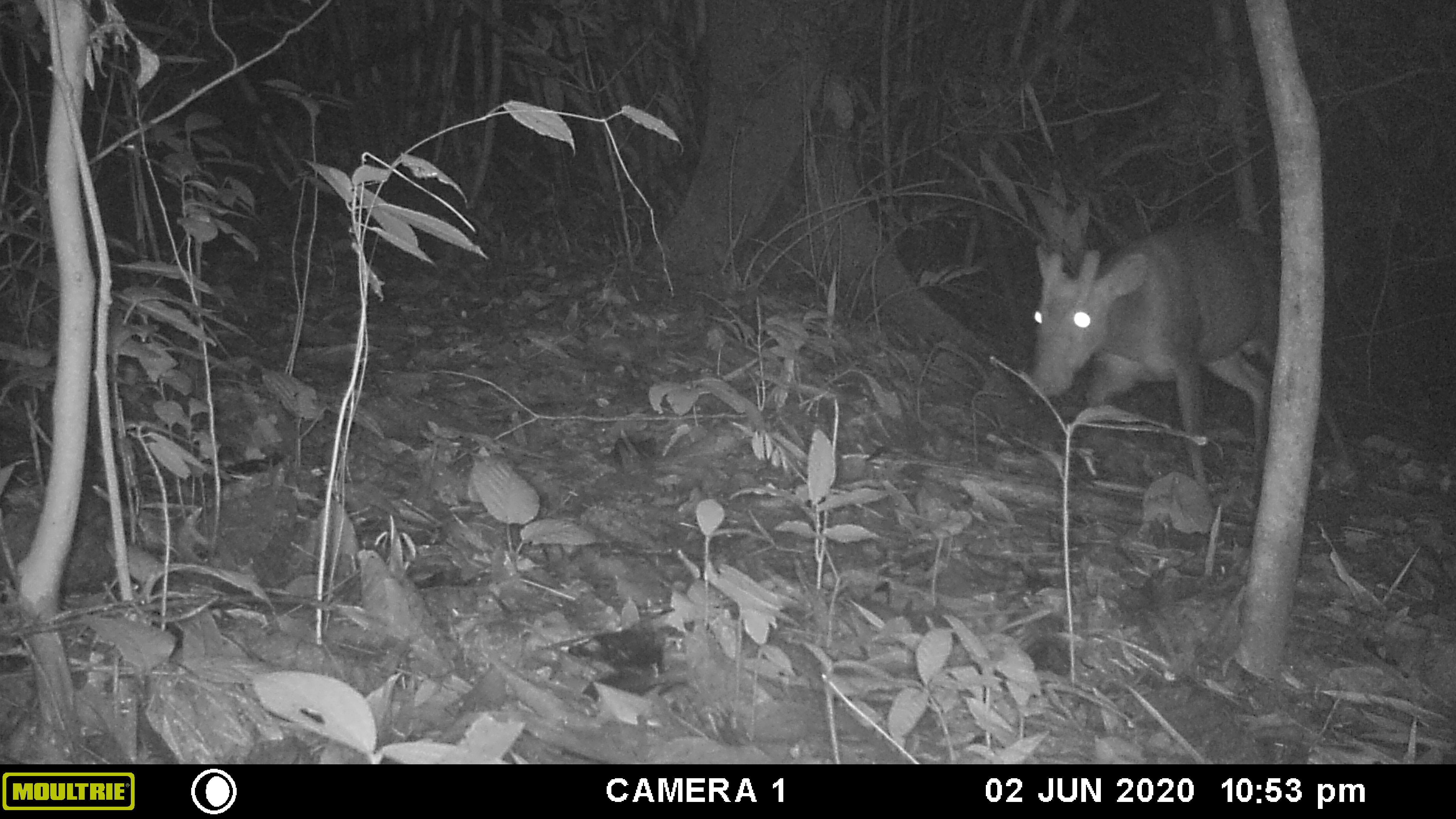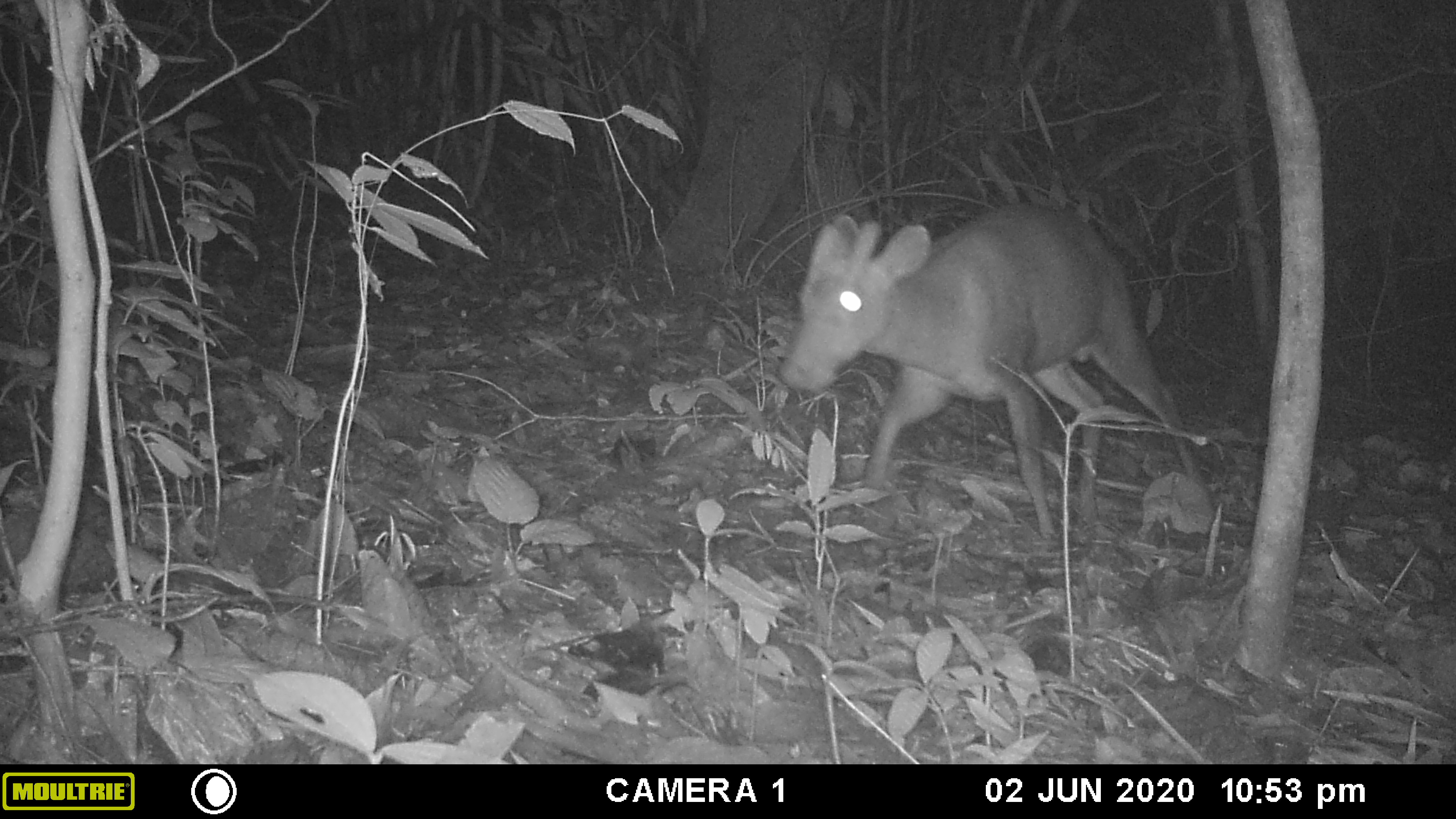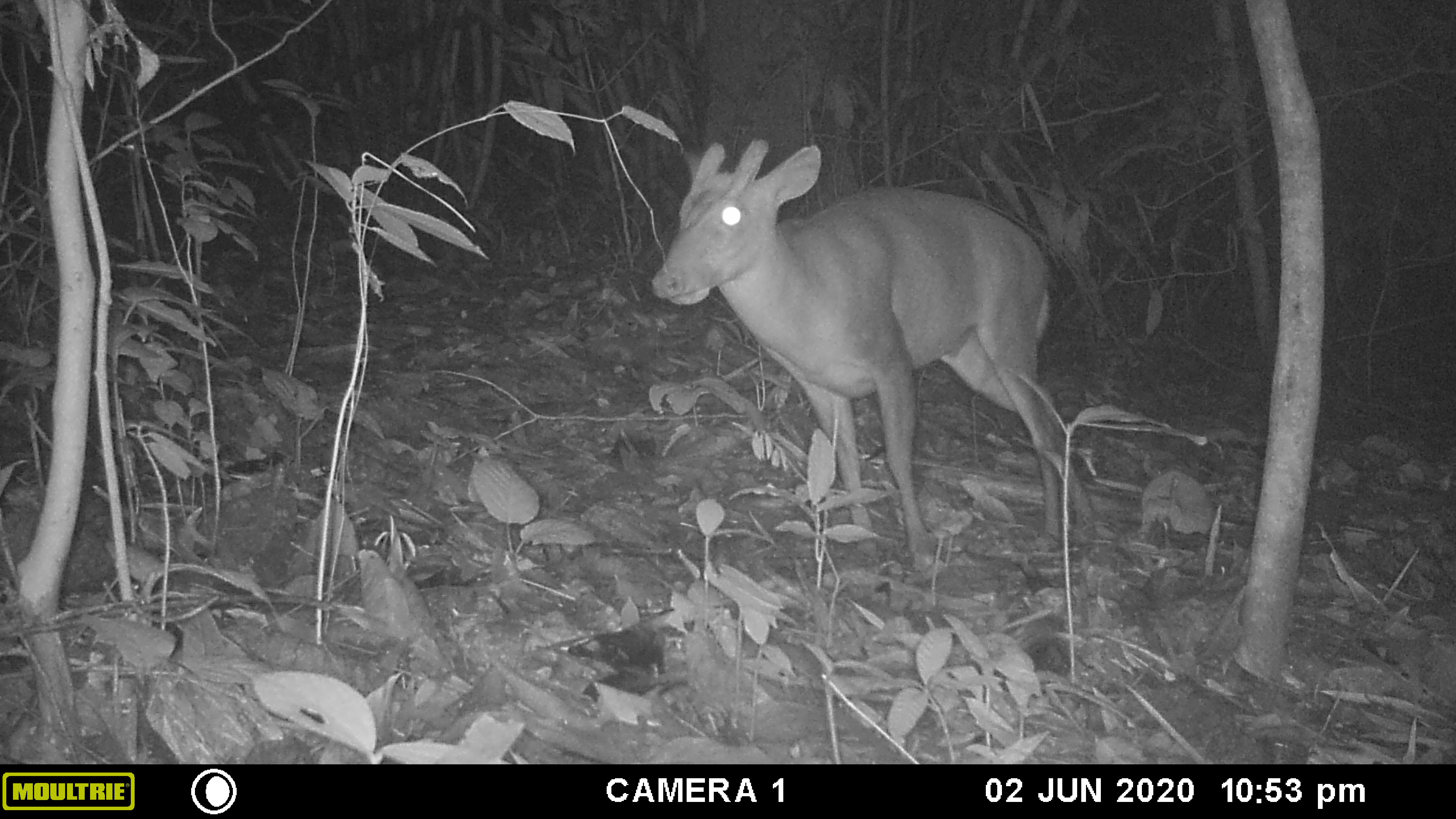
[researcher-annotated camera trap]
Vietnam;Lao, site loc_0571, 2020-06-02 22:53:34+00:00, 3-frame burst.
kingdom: Animalia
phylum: Chordata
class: Mammalia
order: Artiodactyla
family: Cervidae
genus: Muntiacus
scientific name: Muntiacus rooseveltorum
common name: roosevelt's muntjac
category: roosevelts muntjac group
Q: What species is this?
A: Roosevelts muntjac group (roosevelt's muntjac) (Muntiacus rooseveltorum).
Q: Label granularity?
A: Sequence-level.